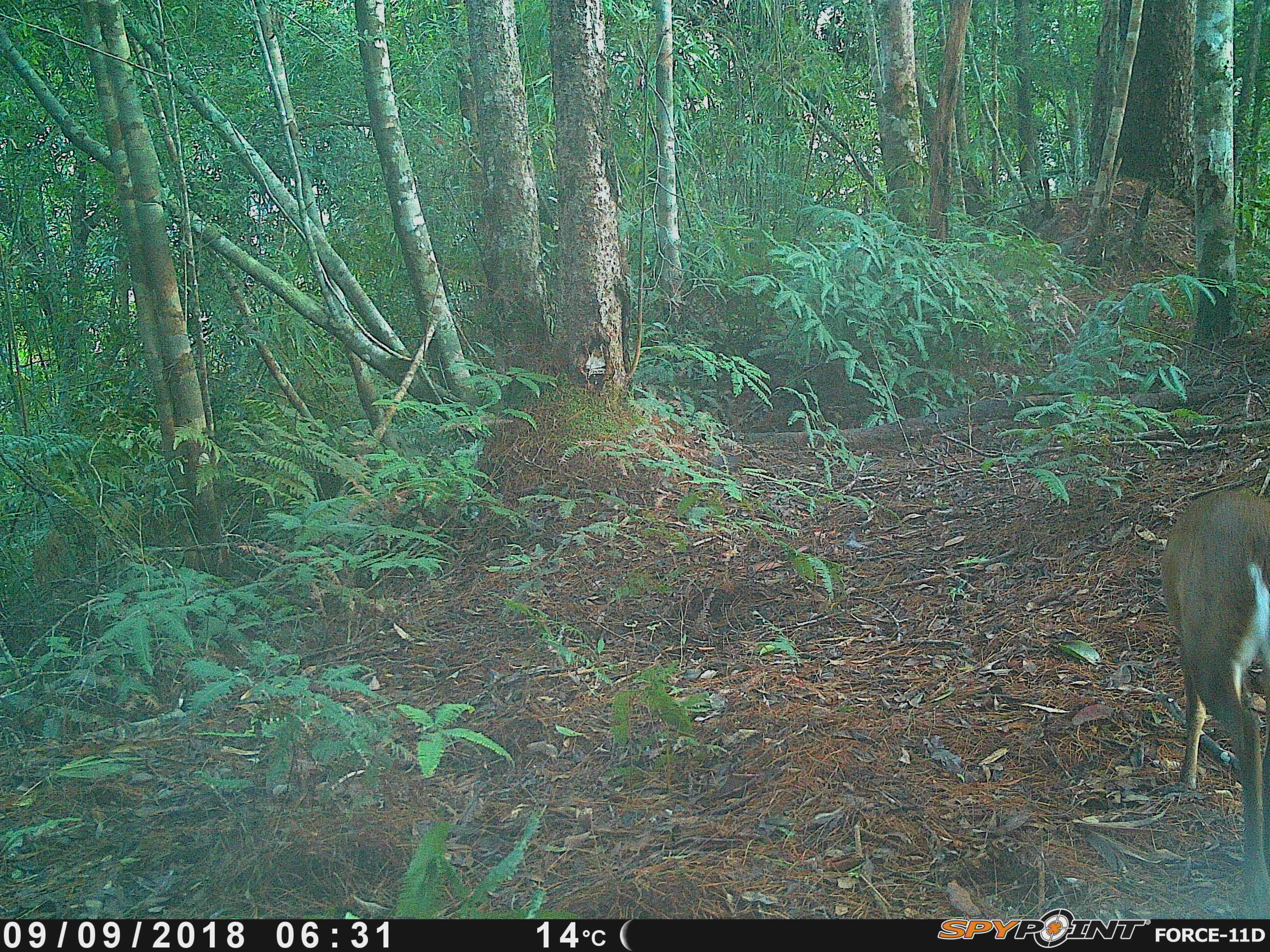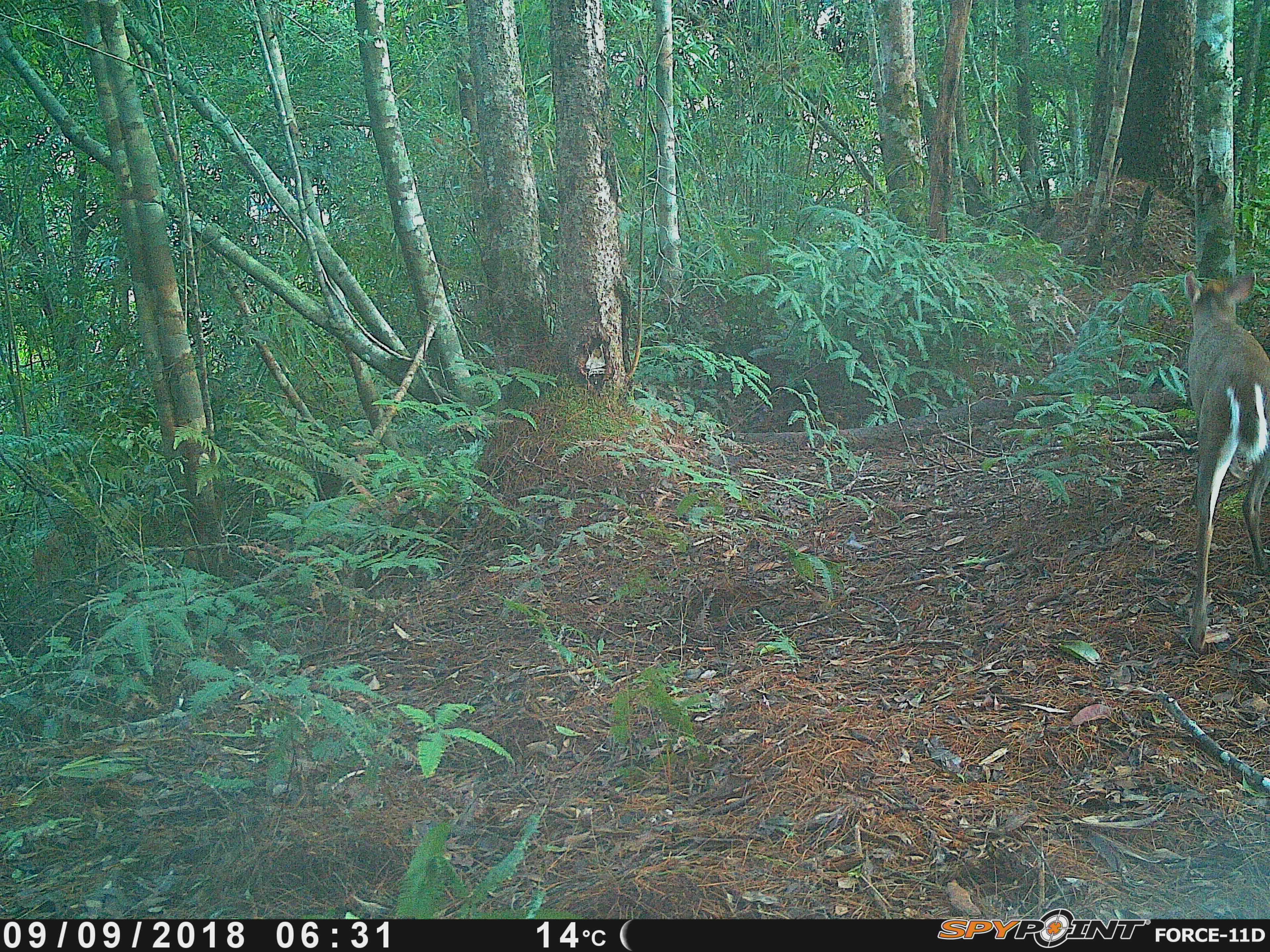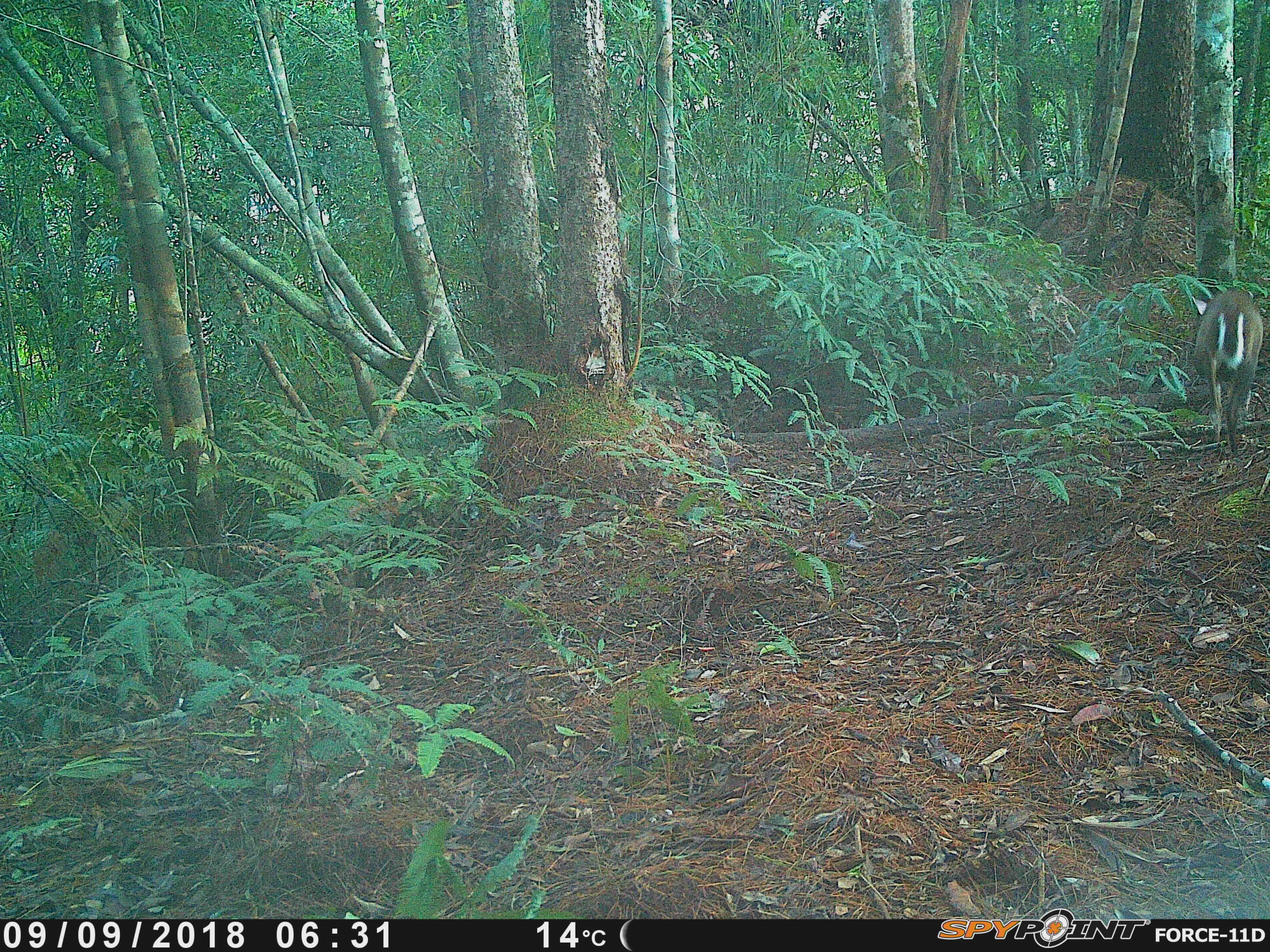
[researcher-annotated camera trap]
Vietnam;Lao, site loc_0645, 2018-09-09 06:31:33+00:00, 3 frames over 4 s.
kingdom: Animalia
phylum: Chordata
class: Mammalia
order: Artiodactyla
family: Cervidae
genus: Muntiacus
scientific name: Muntiacus rooseveltorum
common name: roosevelt's muntjac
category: roosevelts muntjac group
Roosevelts muntjac group (roosevelt's muntjac) (Muntiacus rooseveltorum). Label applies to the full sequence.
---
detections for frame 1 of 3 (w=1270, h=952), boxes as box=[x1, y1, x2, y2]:
roosevelts muntjac group: box=[1157, 478, 1270, 919]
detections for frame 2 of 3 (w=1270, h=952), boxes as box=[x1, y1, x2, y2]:
roosevelts muntjac group: box=[1183, 268, 1270, 651]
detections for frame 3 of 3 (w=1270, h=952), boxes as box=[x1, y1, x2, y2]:
roosevelts muntjac group: box=[1190, 287, 1264, 454]